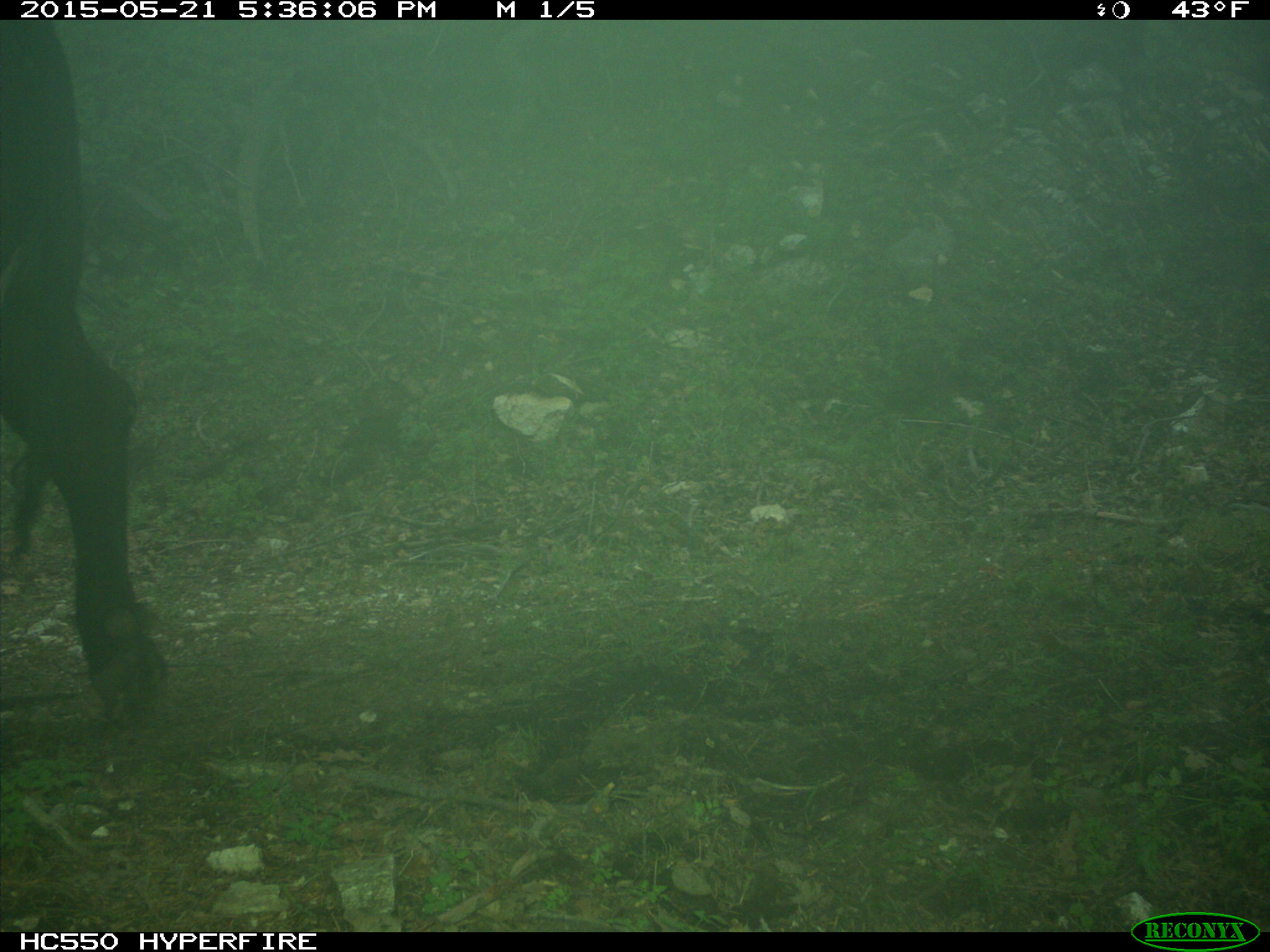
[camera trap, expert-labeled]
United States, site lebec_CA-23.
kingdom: Animalia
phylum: Chordata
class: Mammalia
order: Artiodactyla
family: Bovidae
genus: Bos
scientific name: Bos taurus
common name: domestic cow